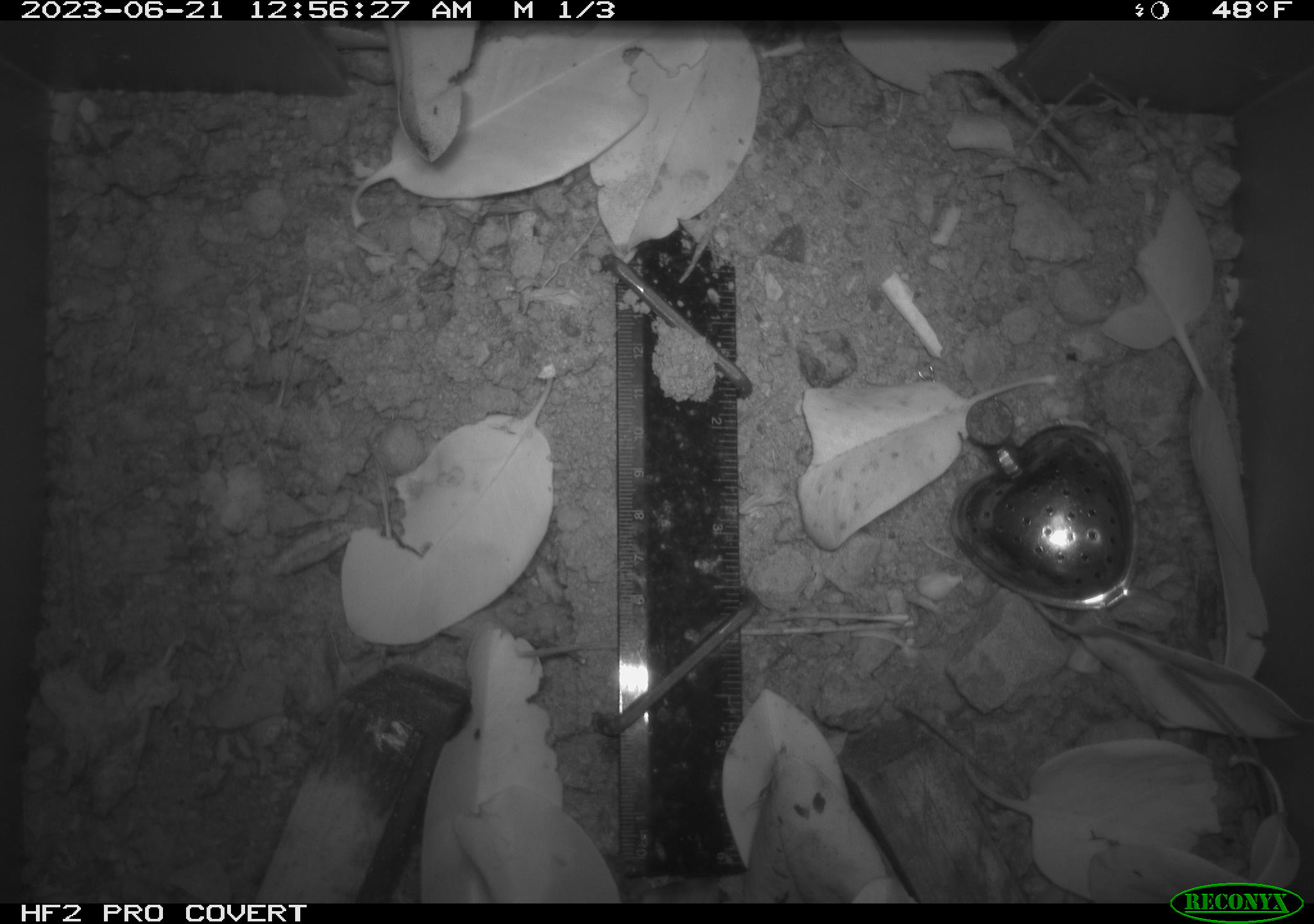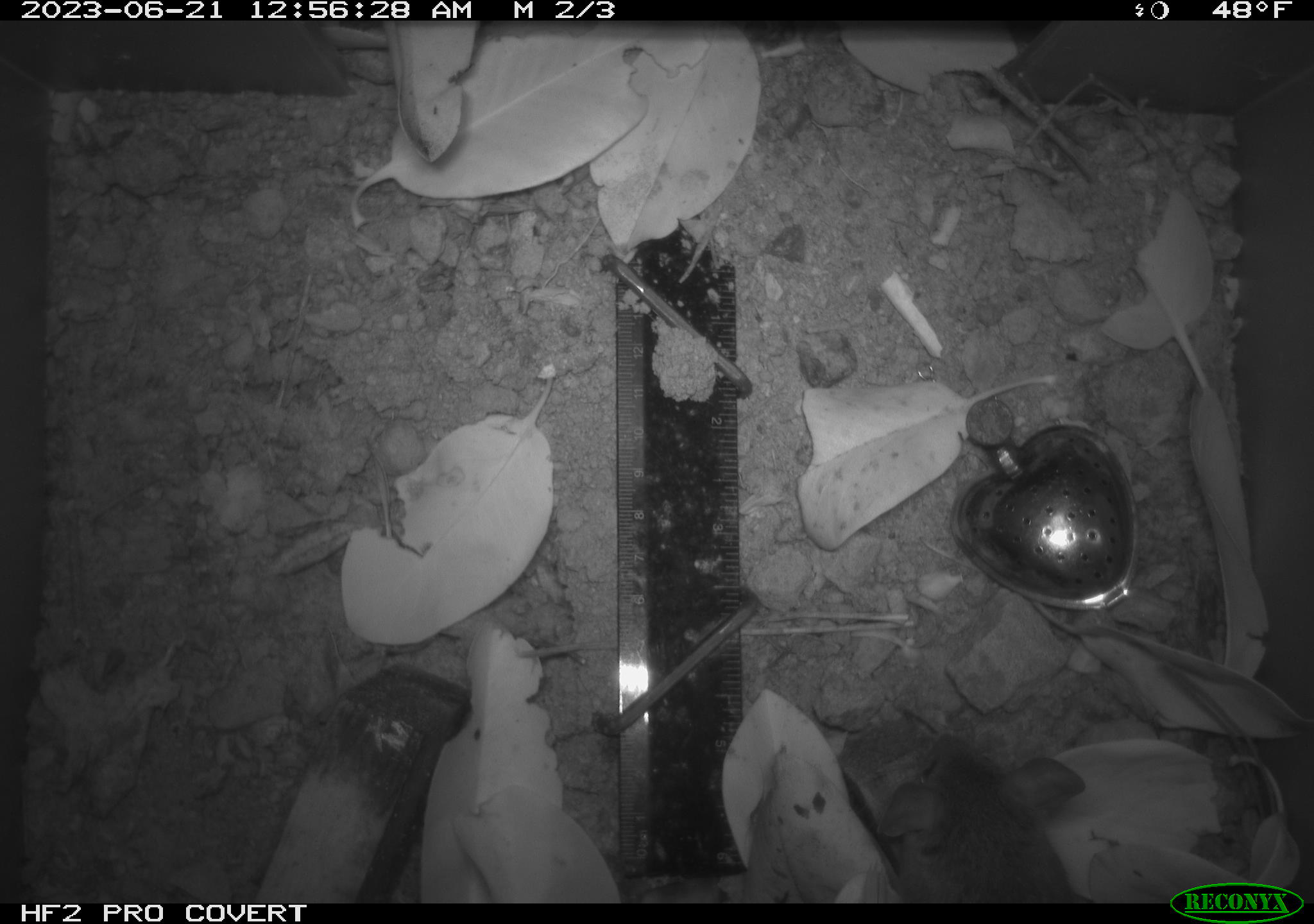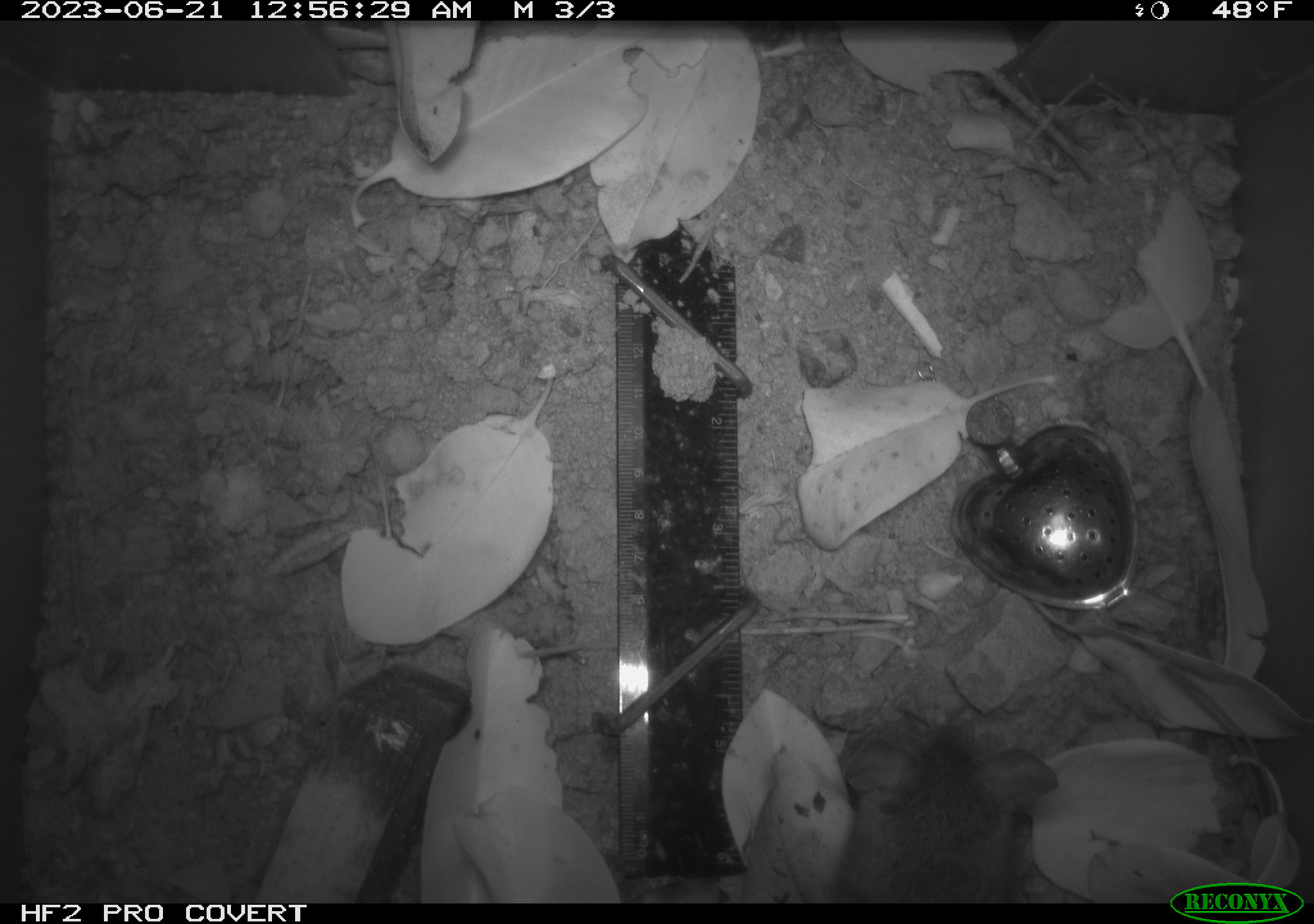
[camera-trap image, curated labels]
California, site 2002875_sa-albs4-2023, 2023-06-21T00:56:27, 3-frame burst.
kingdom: Animalia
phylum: Chordata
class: Mammalia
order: Rodentia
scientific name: Rodentia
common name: mouse species